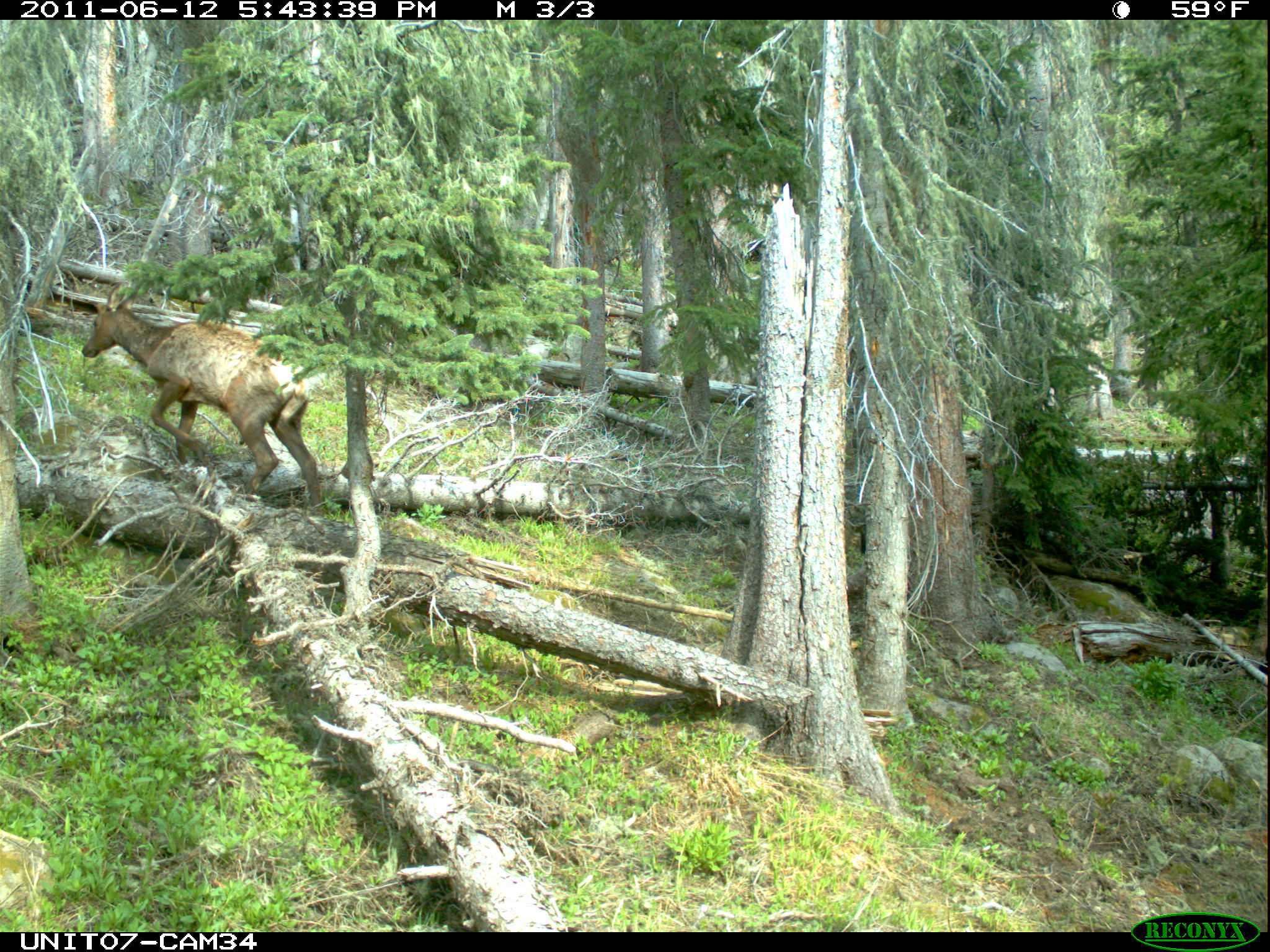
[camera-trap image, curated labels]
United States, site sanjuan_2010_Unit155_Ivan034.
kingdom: Animalia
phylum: Chordata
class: Mammalia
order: Artiodactyla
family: Cervidae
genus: Cervus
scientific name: Cervus elaphus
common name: red deer